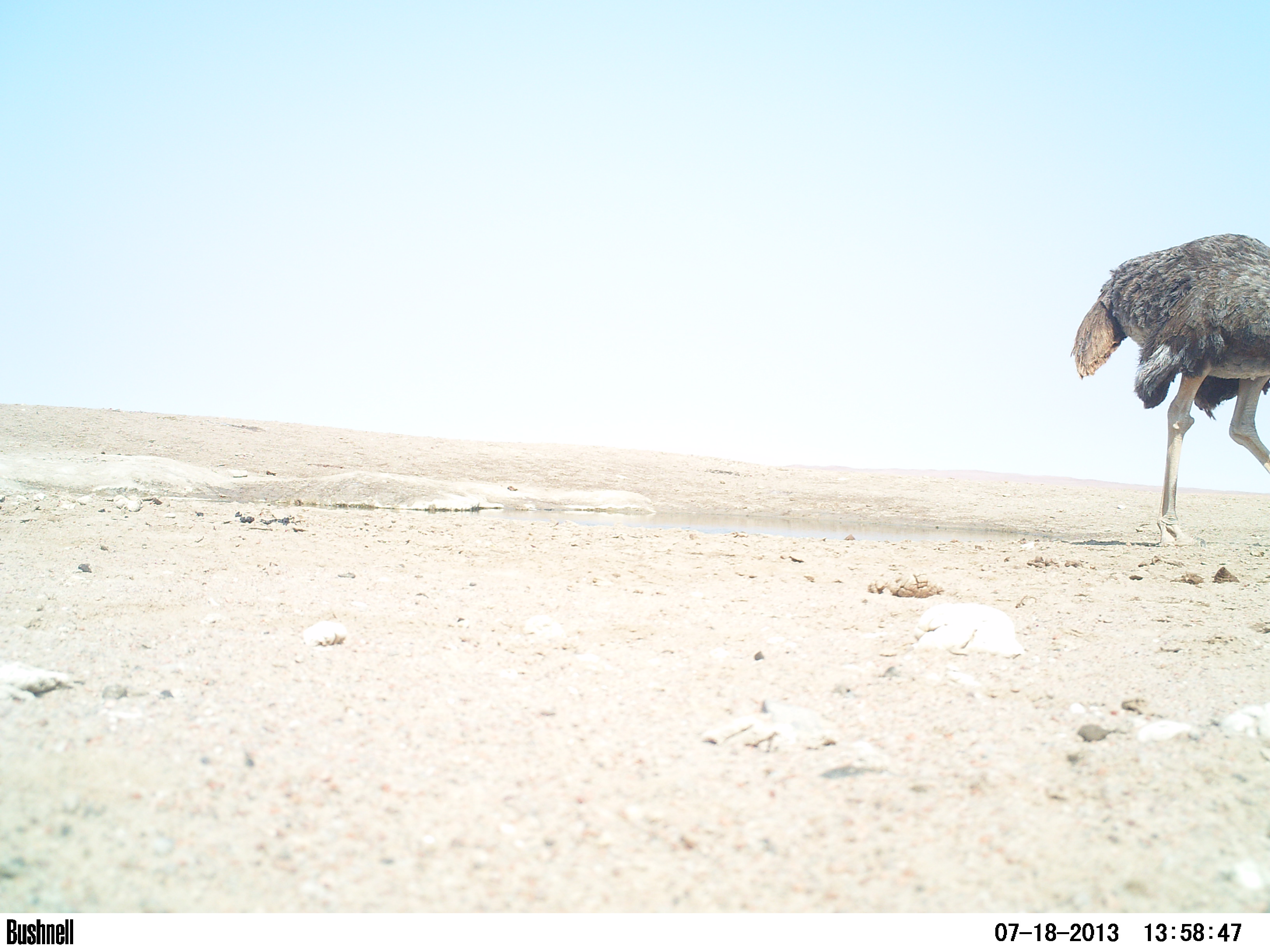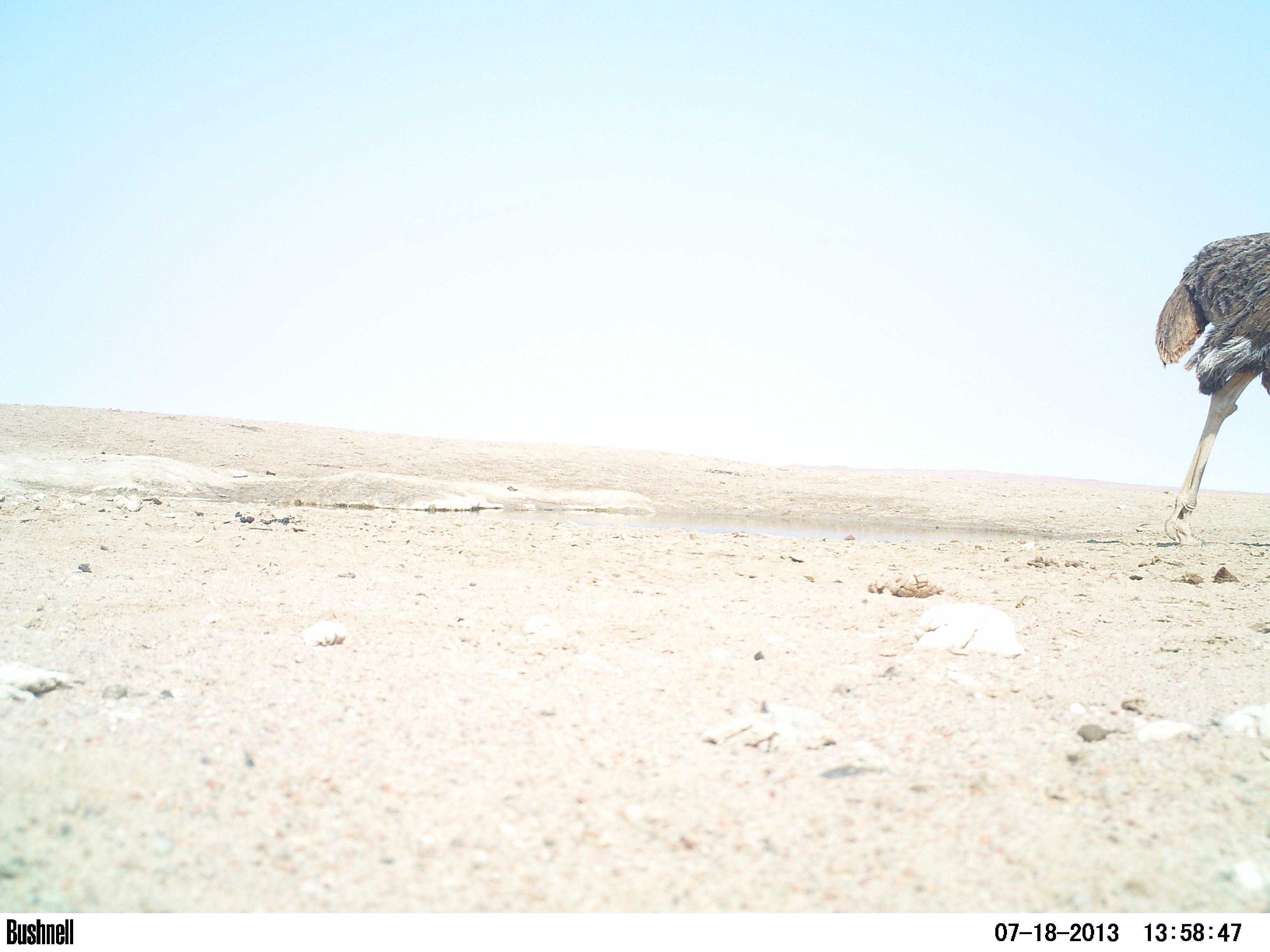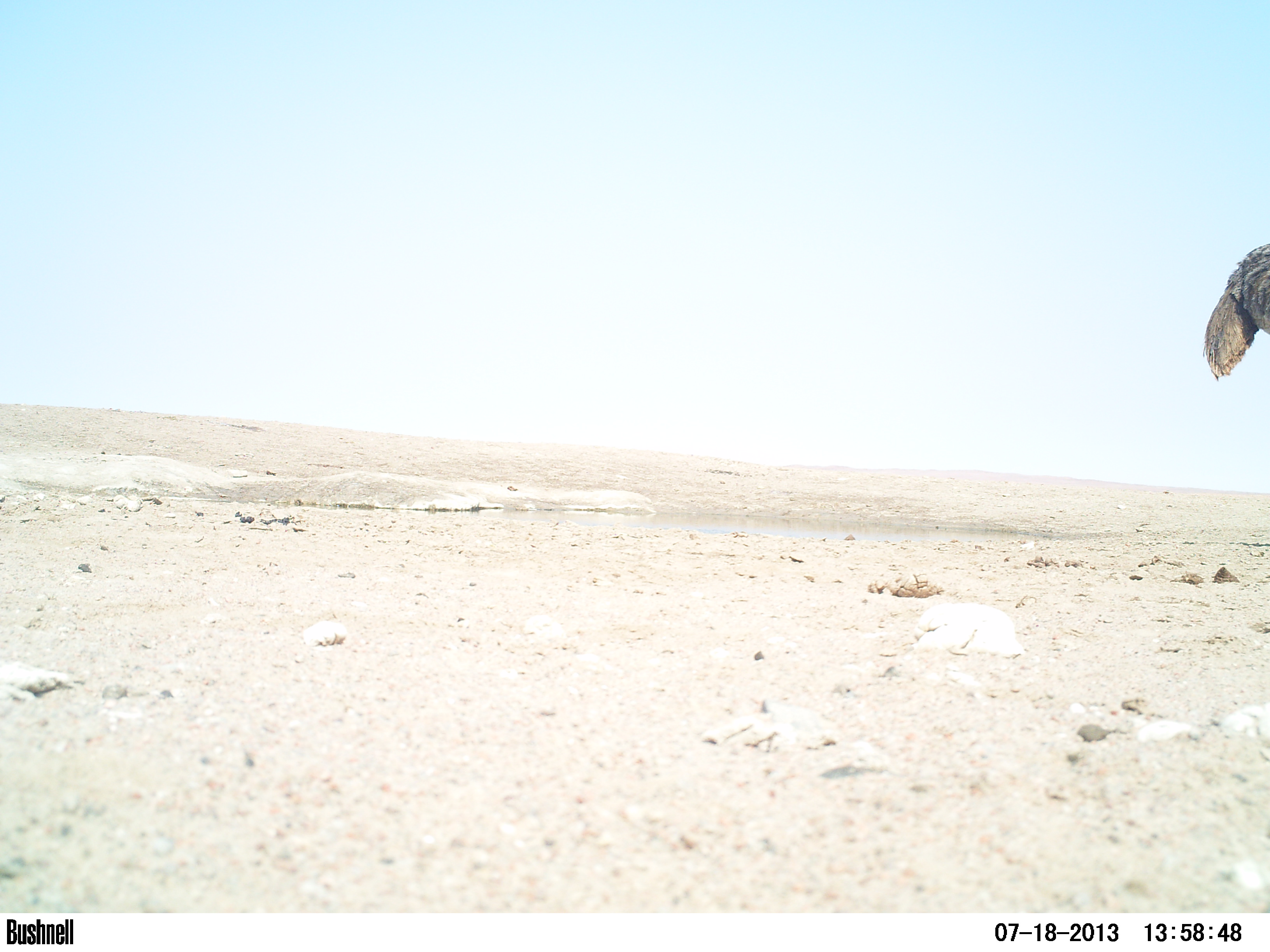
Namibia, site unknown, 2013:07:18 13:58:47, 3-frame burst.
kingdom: Animalia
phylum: Chordata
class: Aves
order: Struthioniformes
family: Struthionidae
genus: Struthio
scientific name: Struthio camelus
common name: common ostrich